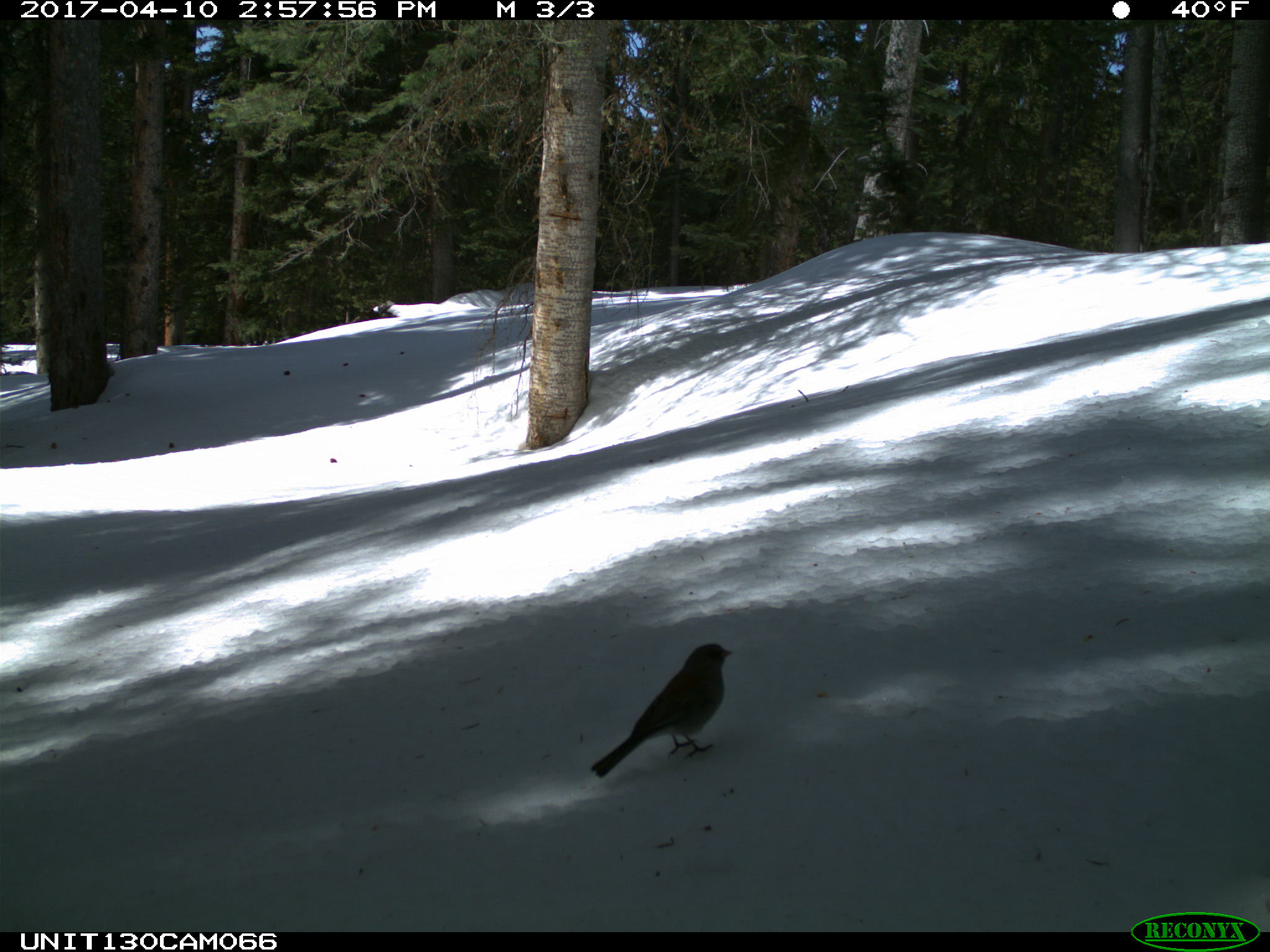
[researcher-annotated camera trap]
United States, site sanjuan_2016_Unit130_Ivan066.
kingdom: Animalia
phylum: Chordata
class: Aves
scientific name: Aves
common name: birds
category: unidentified bird